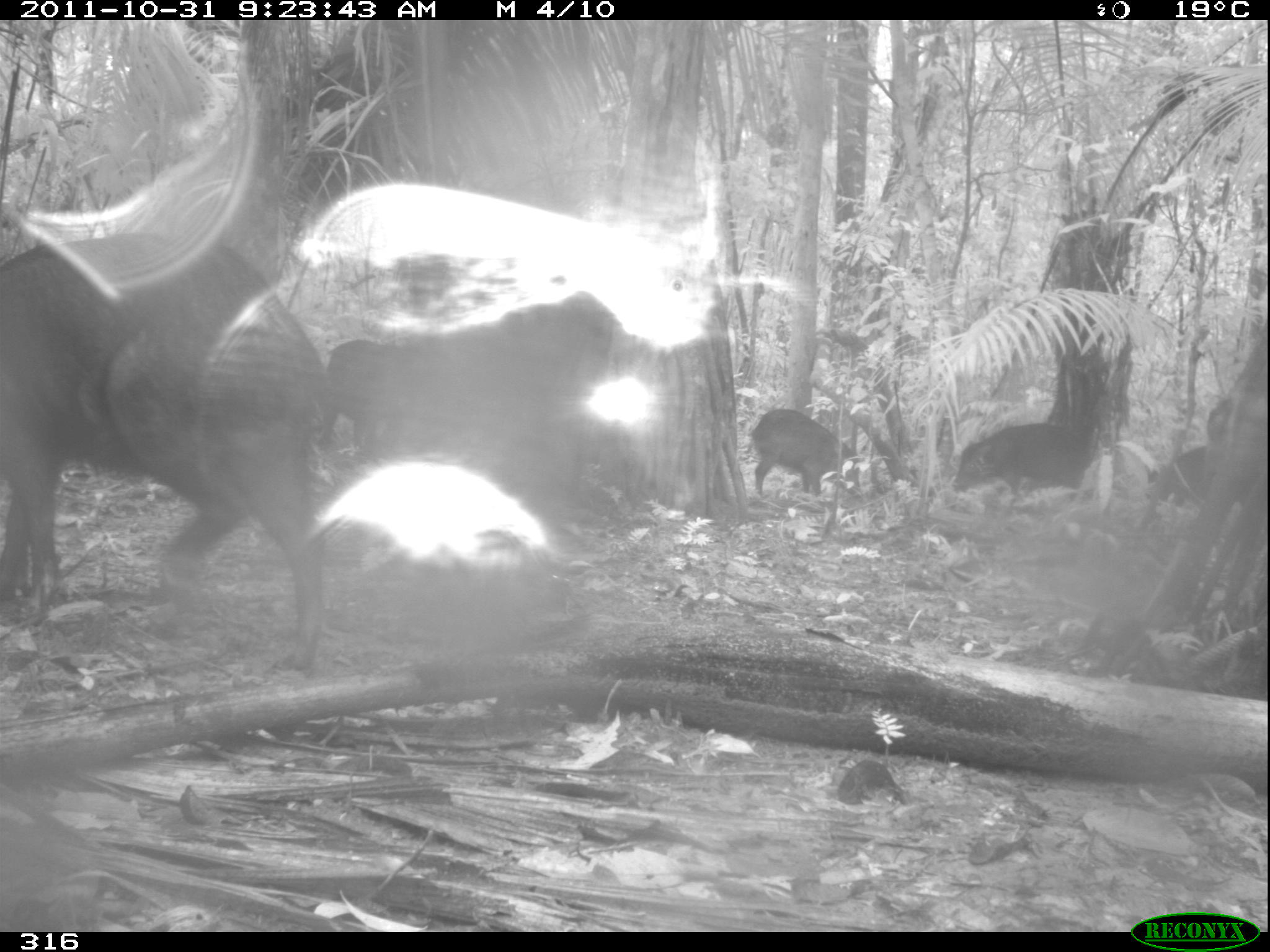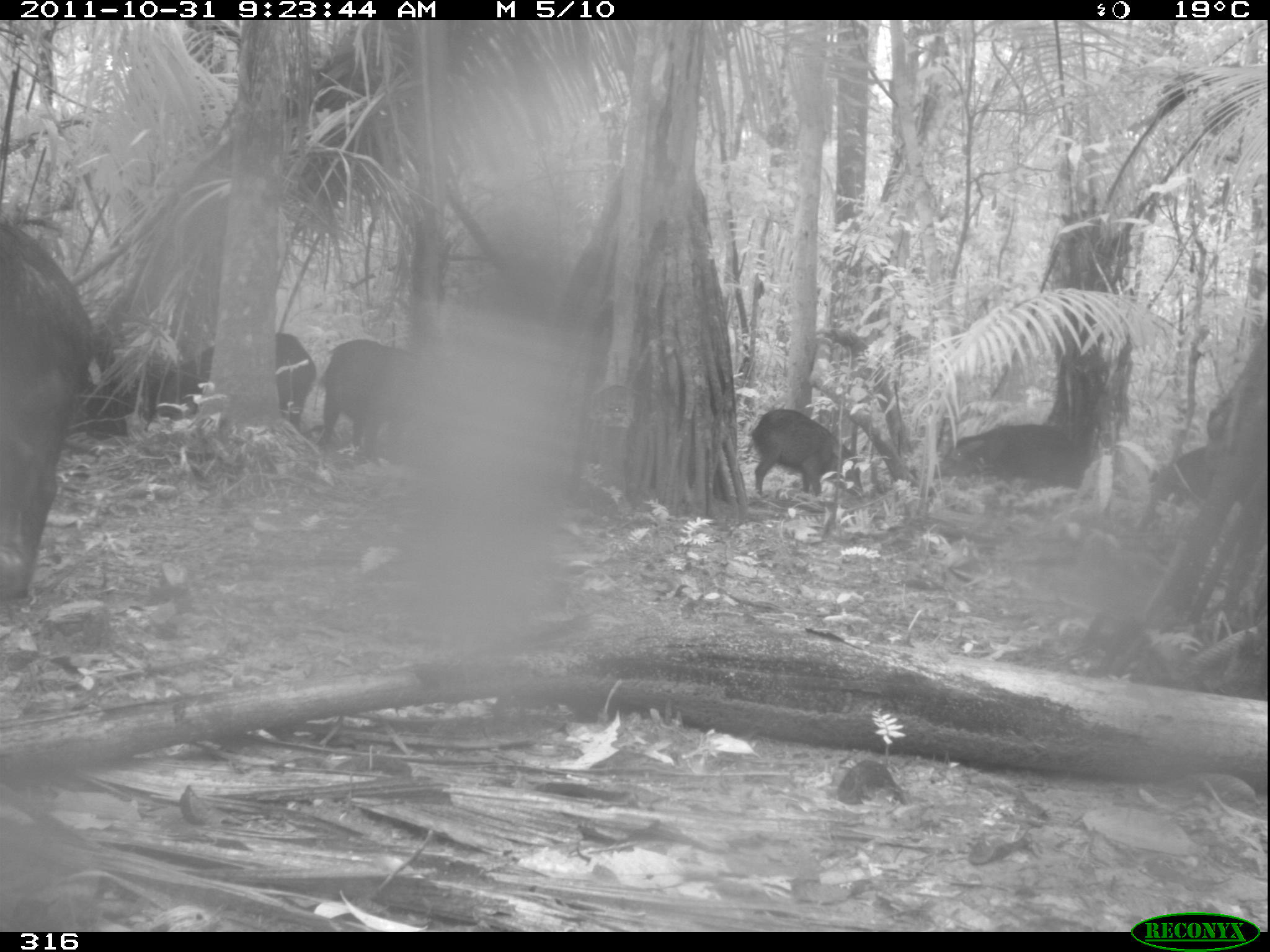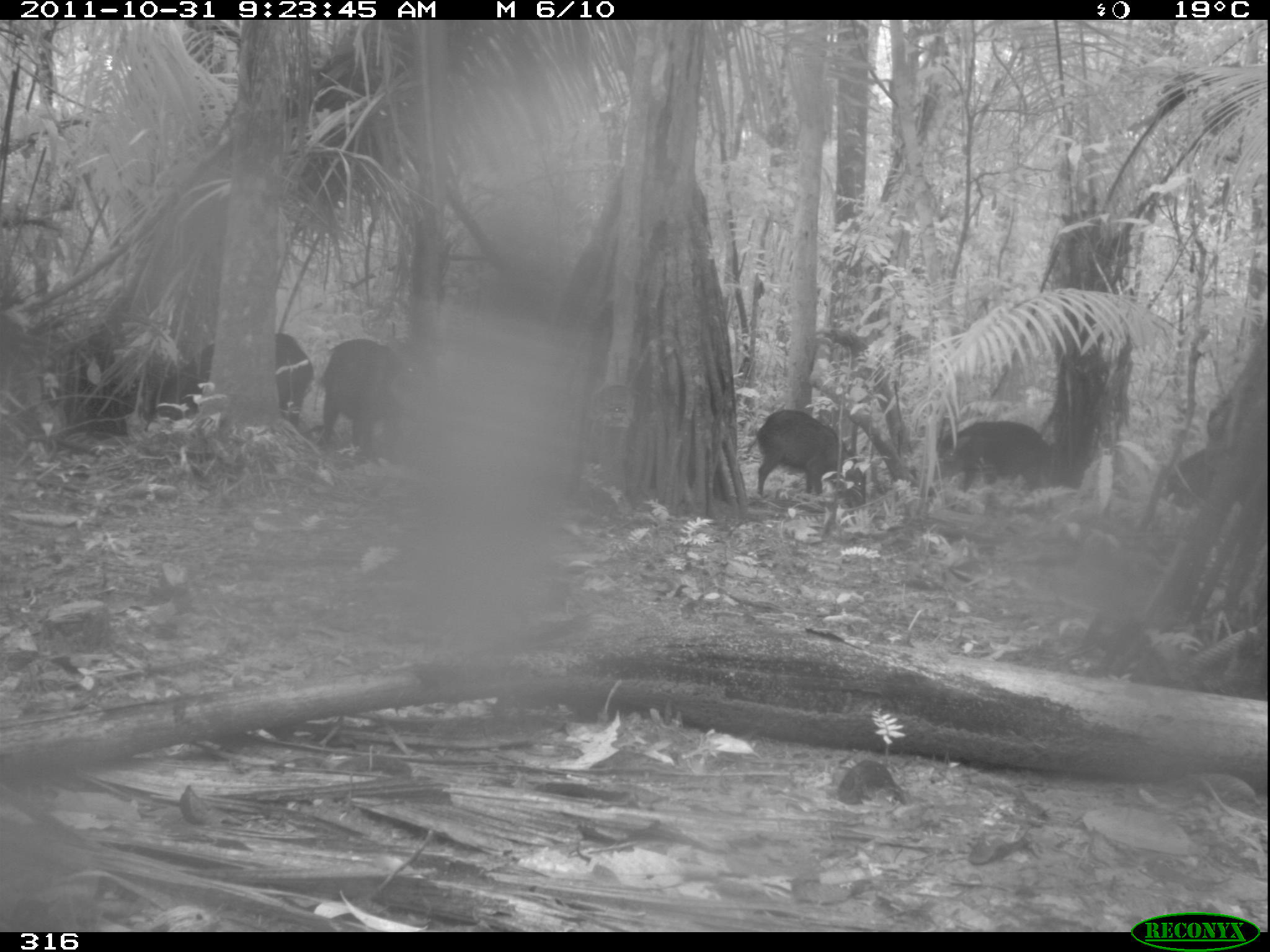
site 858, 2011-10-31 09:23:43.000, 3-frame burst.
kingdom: Animalia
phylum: Chordata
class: Mammalia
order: Artiodactyla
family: Tayassuidae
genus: Tayassu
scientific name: Tayassu pecari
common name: white-lipped peccary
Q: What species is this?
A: Tayassu pecari (white-lipped peccary).